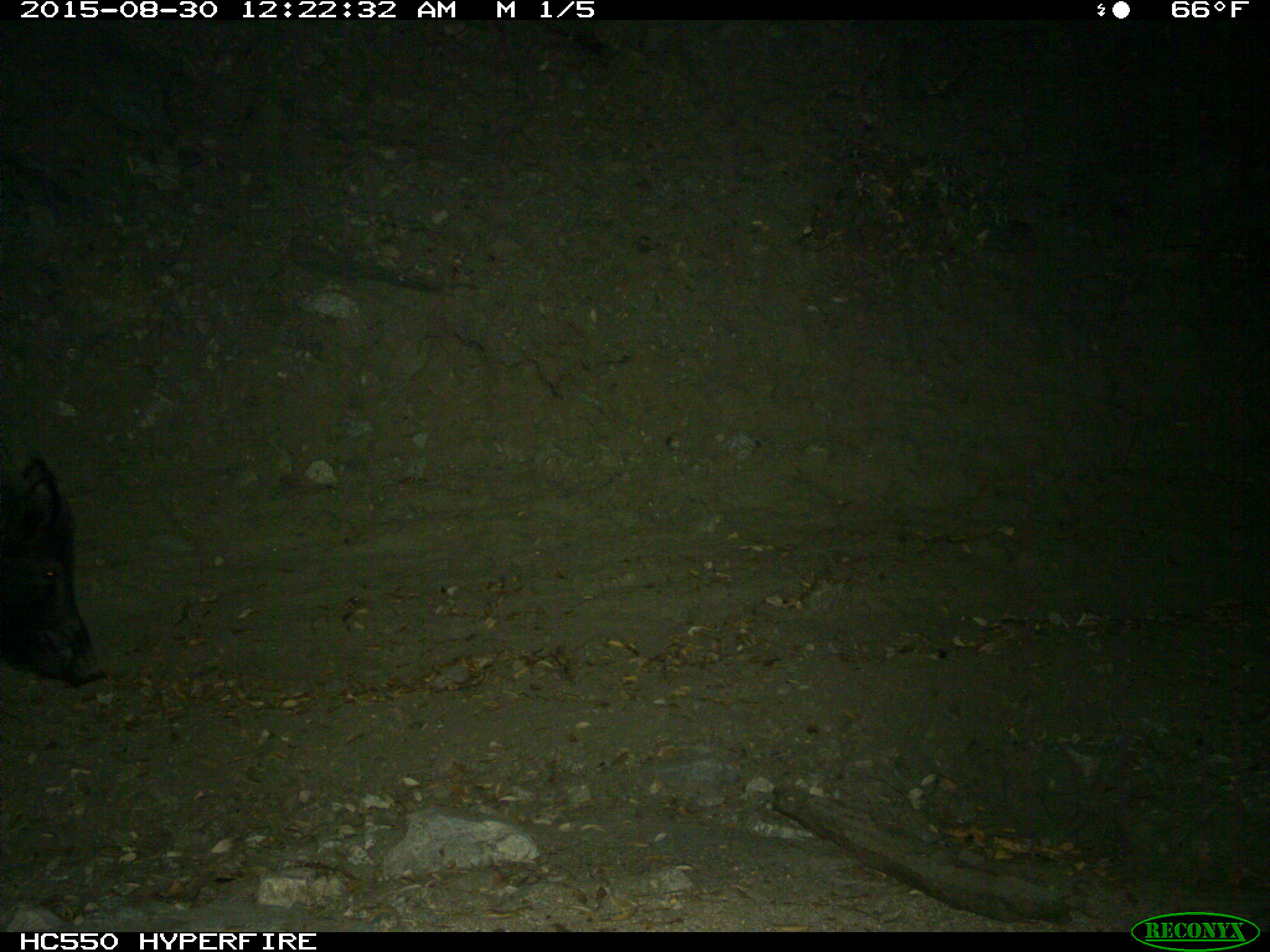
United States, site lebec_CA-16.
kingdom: Animalia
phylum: Chordata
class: Mammalia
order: Artiodactyla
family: Suidae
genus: Sus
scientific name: Sus scrofa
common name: wild boar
Sus scrofa (wild boar).